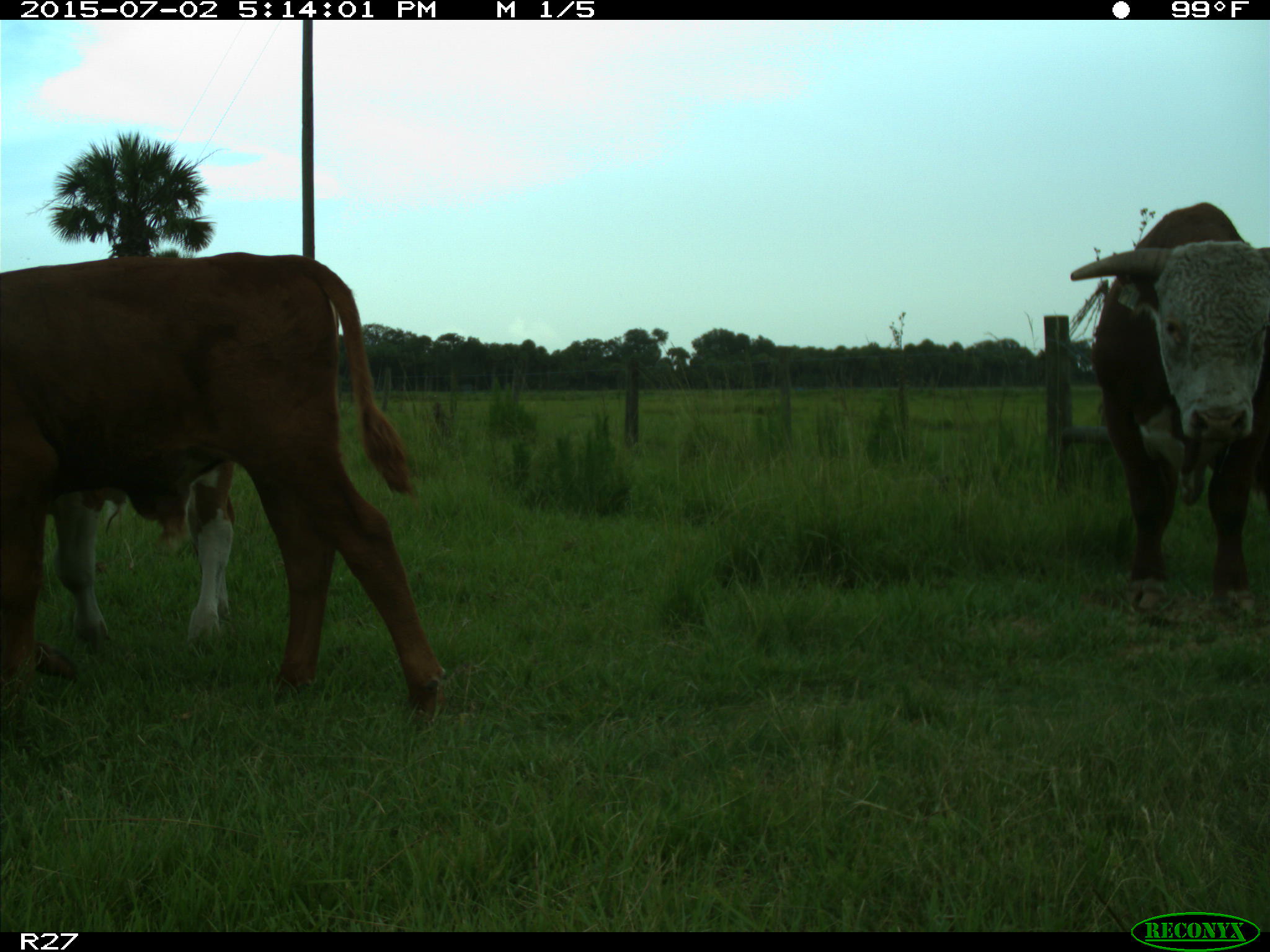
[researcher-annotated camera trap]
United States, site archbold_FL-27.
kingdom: Animalia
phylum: Chordata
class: Mammalia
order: Artiodactyla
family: Bovidae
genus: Bos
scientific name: Bos taurus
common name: domestic cow